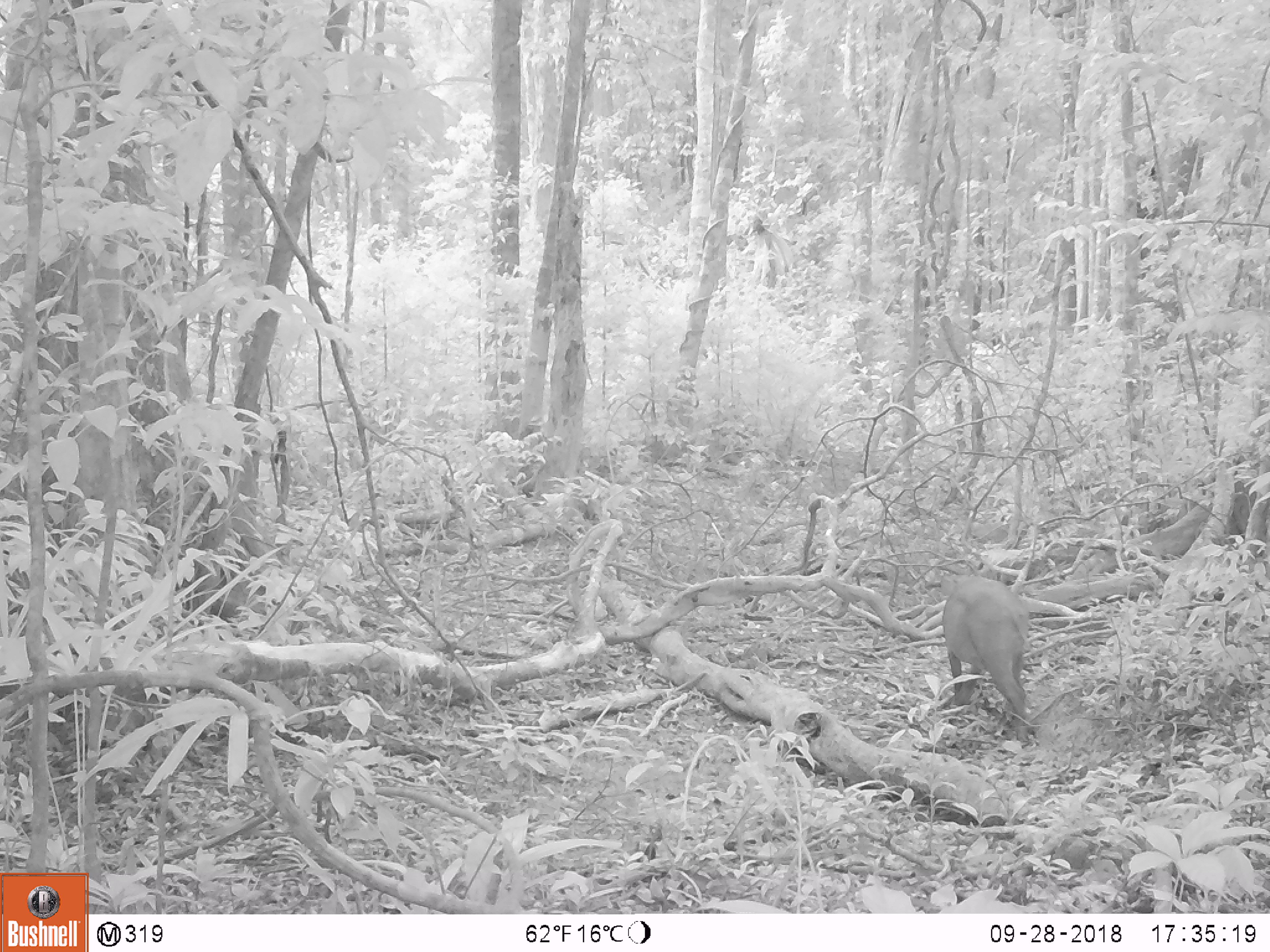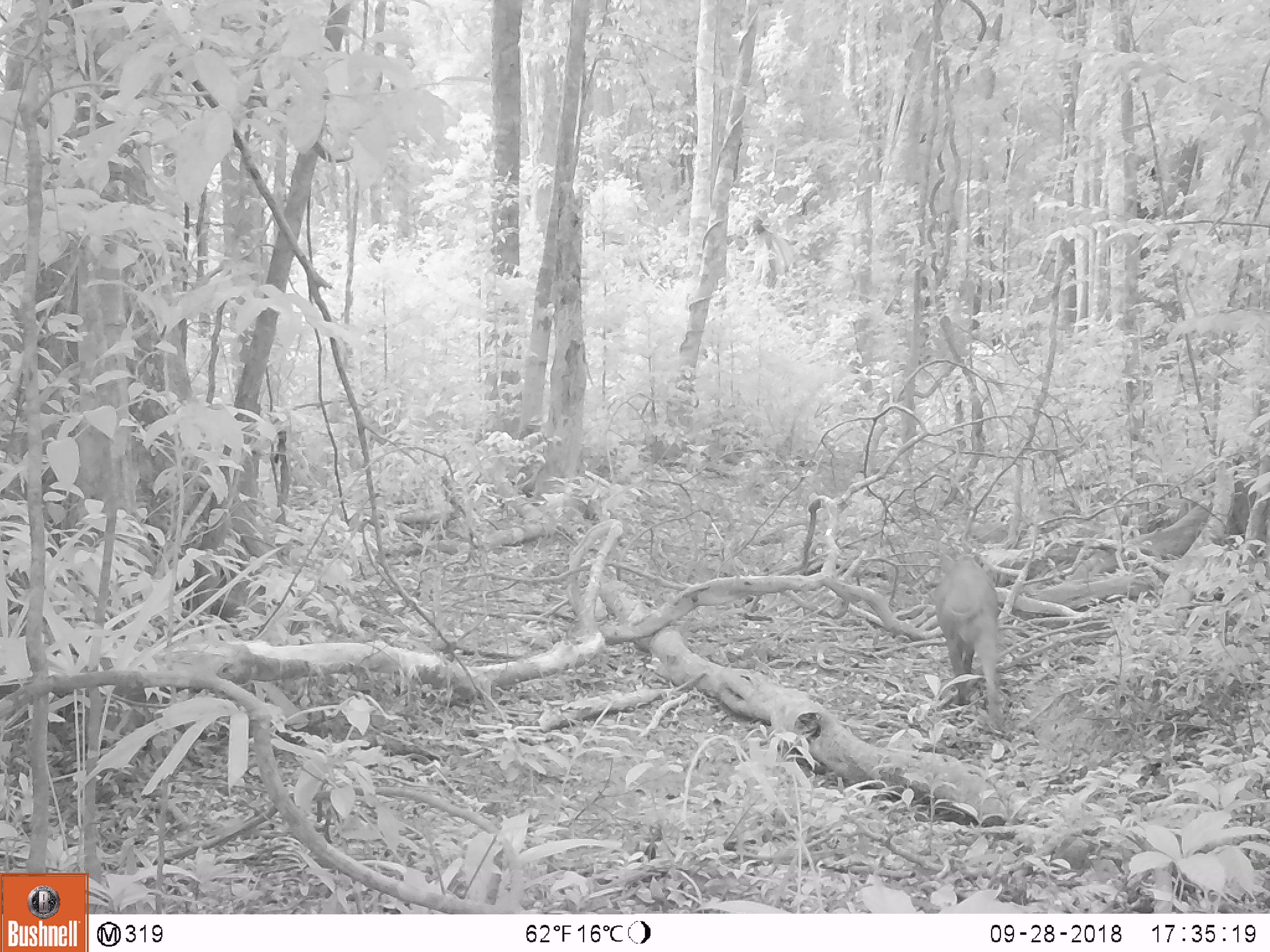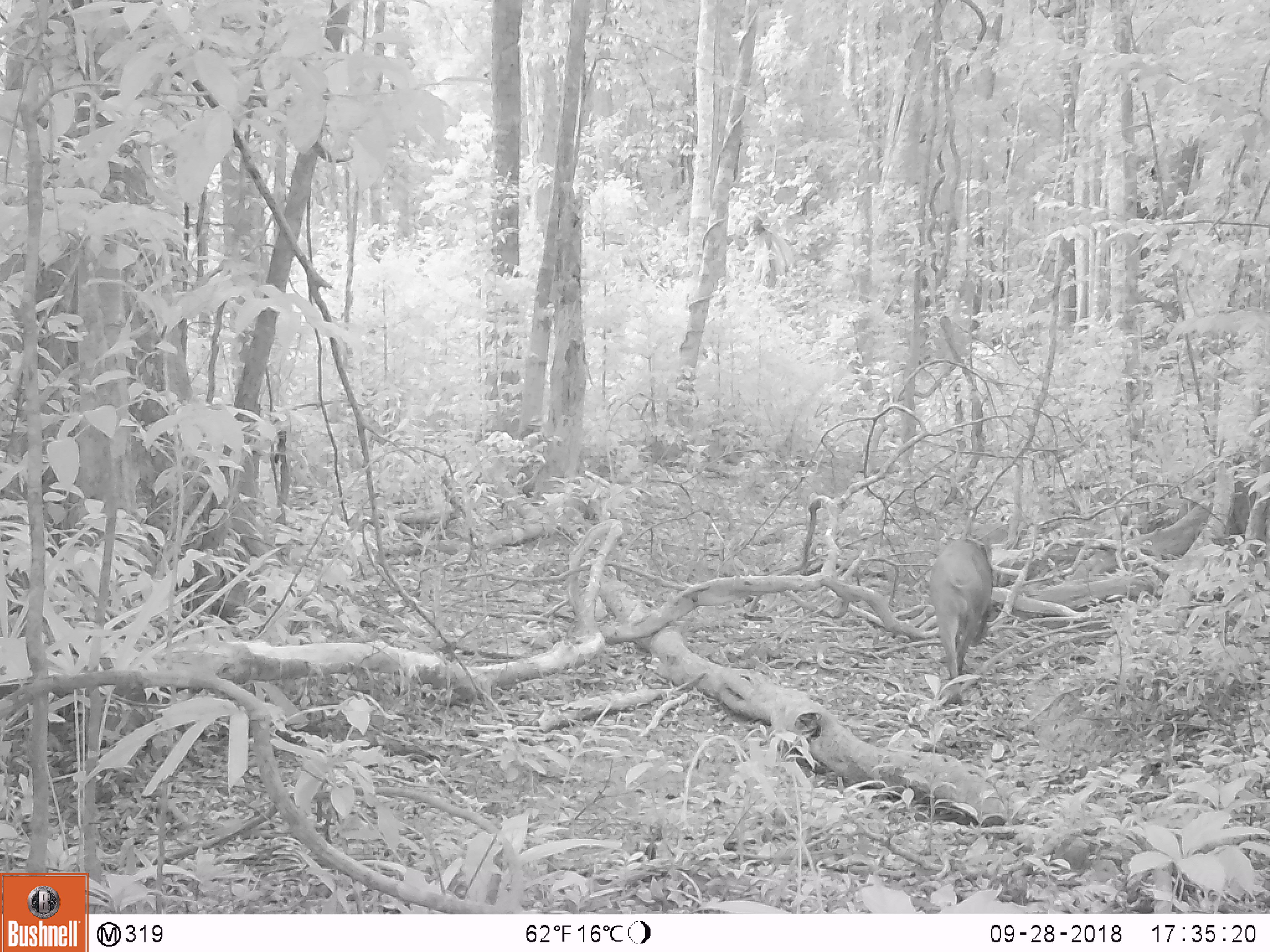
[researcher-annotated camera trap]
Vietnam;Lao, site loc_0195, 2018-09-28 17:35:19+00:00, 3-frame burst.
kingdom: Animalia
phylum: Chordata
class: Mammalia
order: Artiodactyla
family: Suidae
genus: Sus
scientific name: Sus scrofa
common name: eurasian wild pig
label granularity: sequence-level